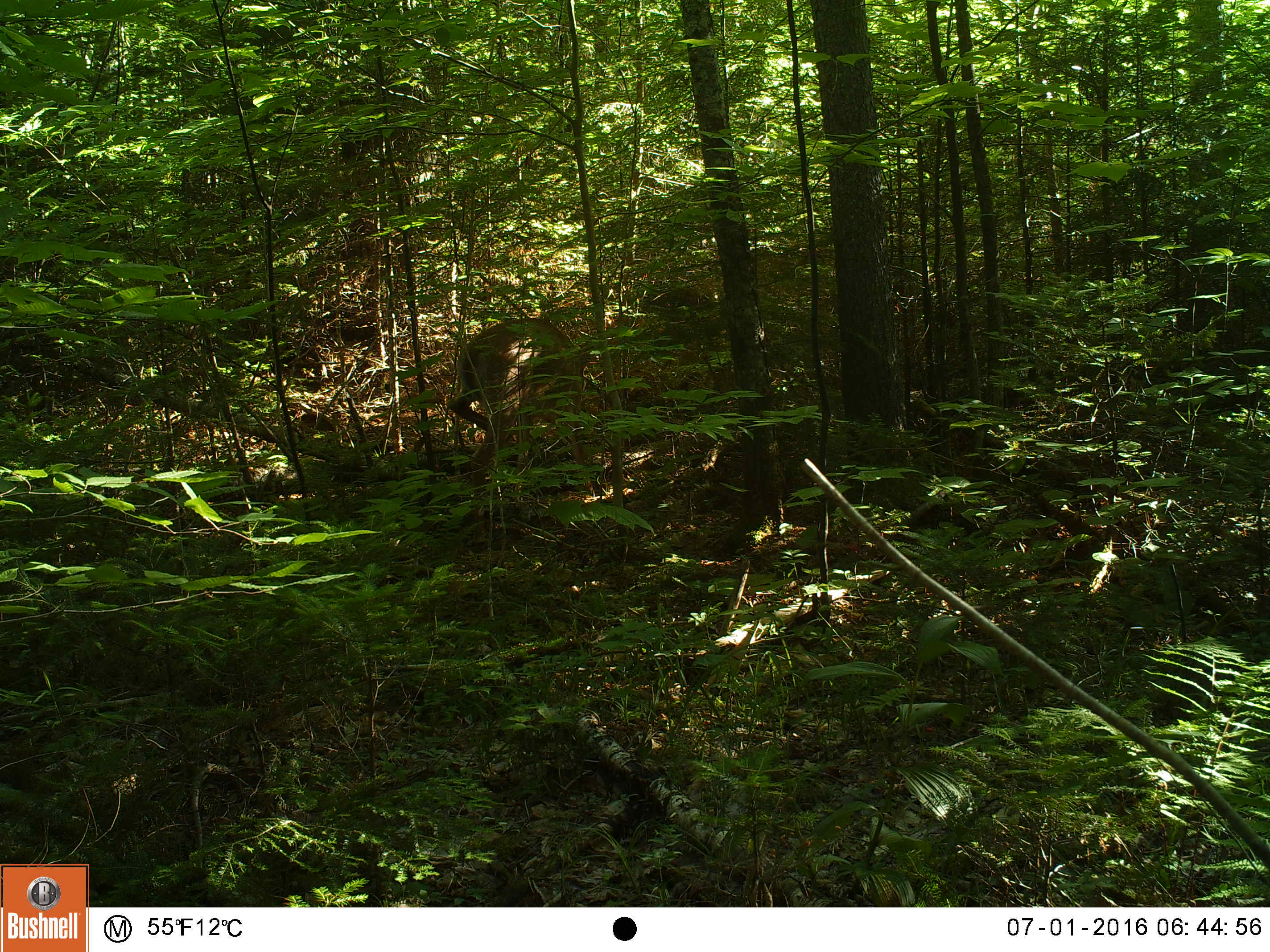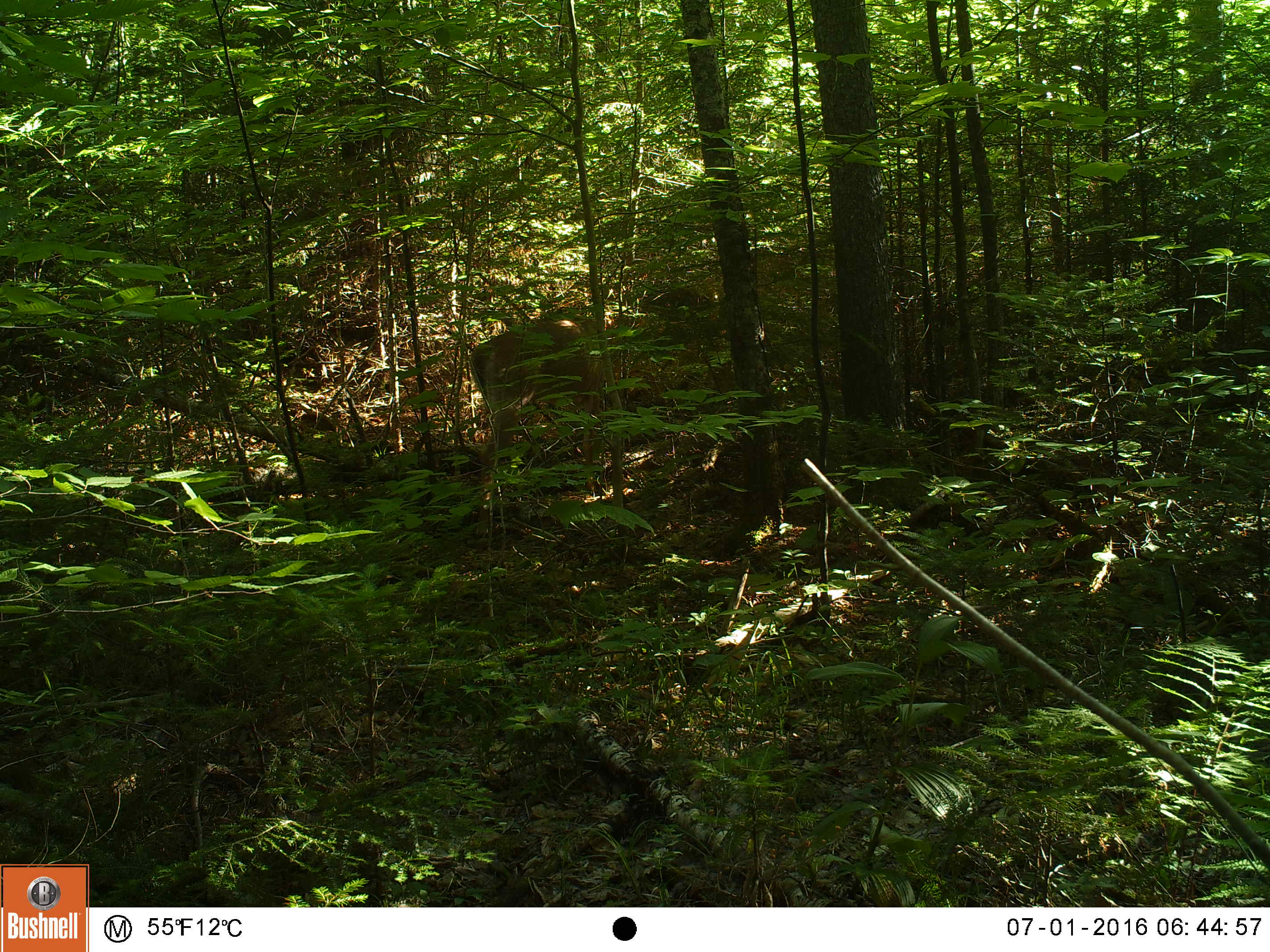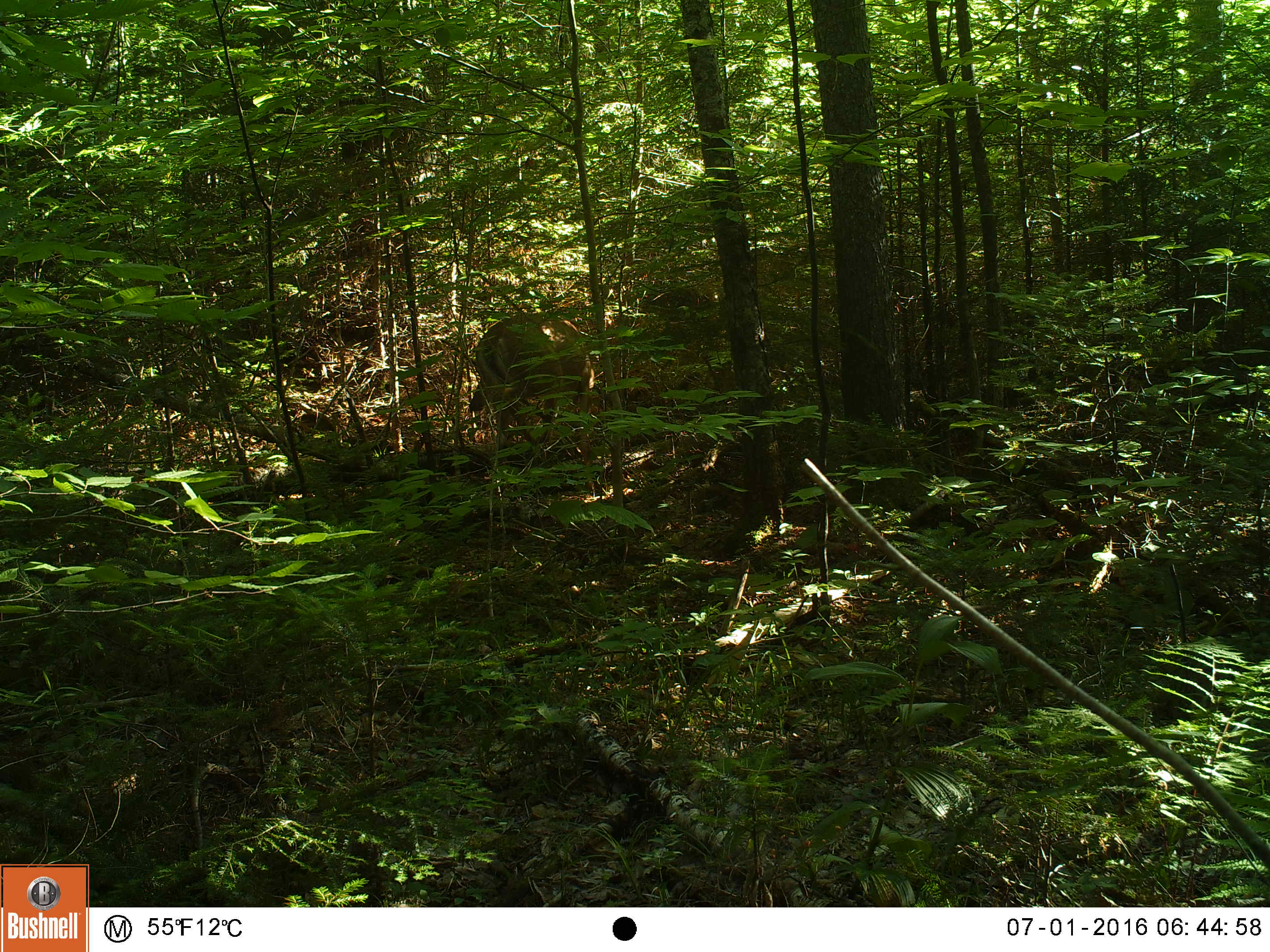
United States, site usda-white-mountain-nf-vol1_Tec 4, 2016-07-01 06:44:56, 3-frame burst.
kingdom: Animalia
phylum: Chordata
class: Mammalia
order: Artiodactyla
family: Cervidae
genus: Odocoileus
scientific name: Odocoileus virginianus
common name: white-tailed deer